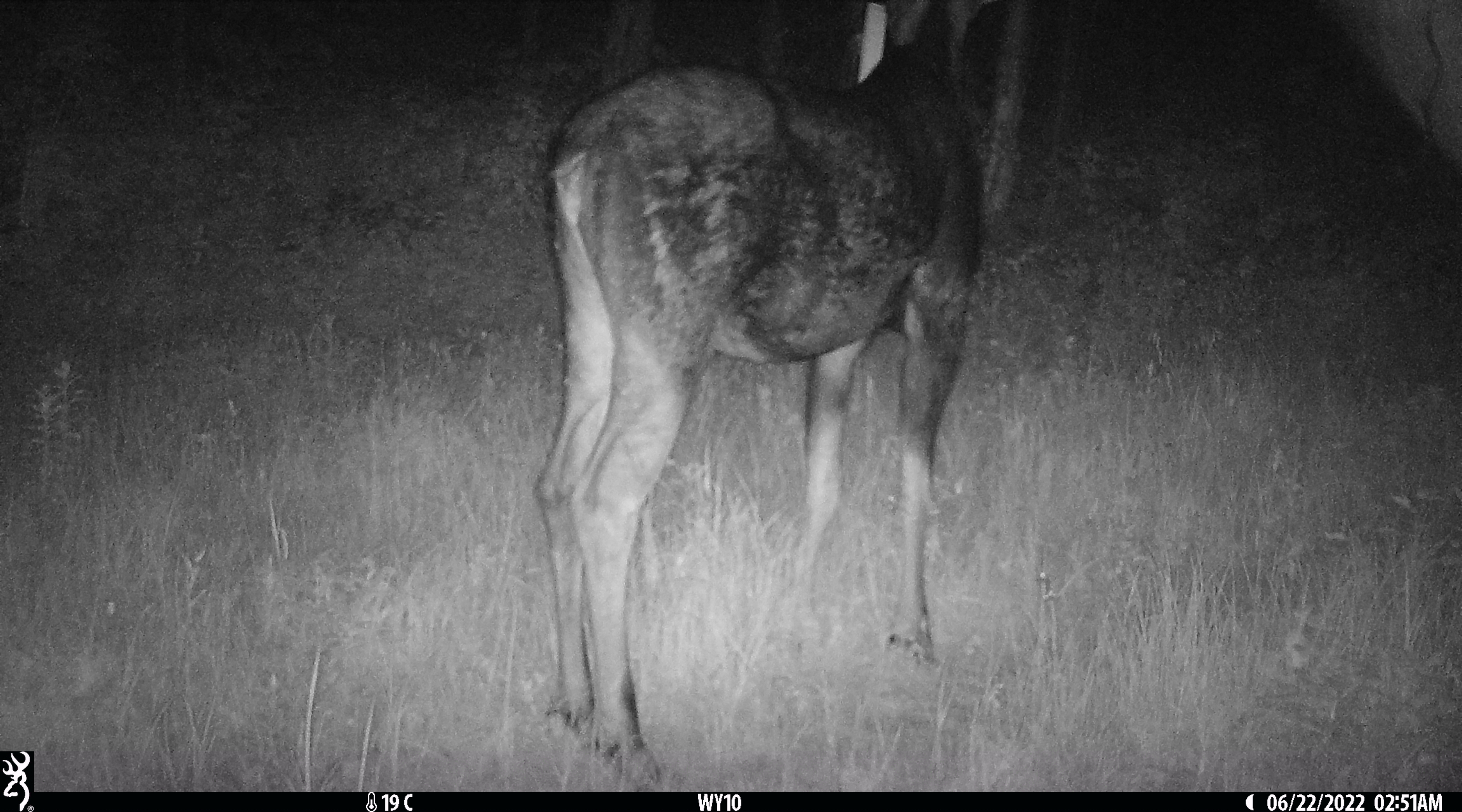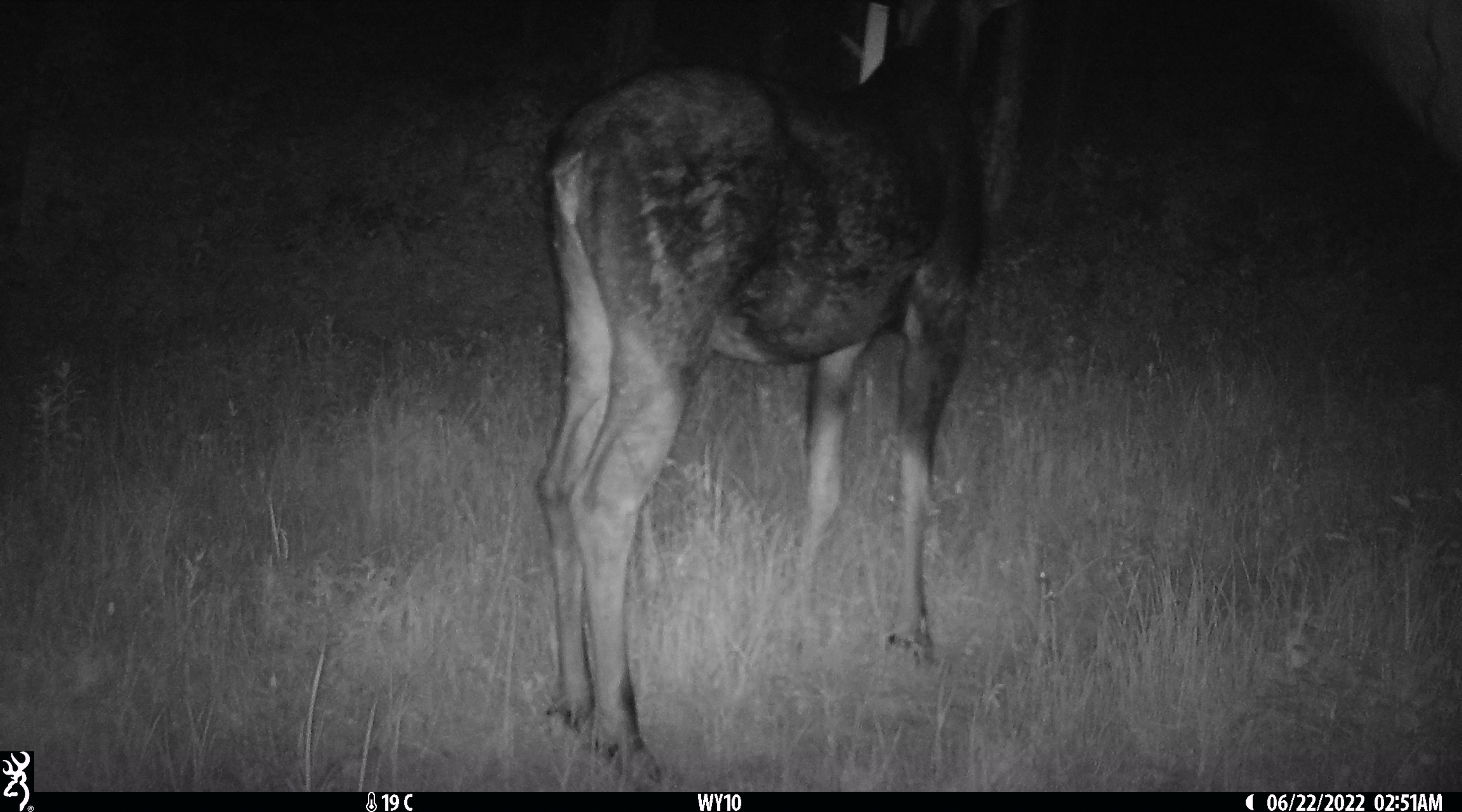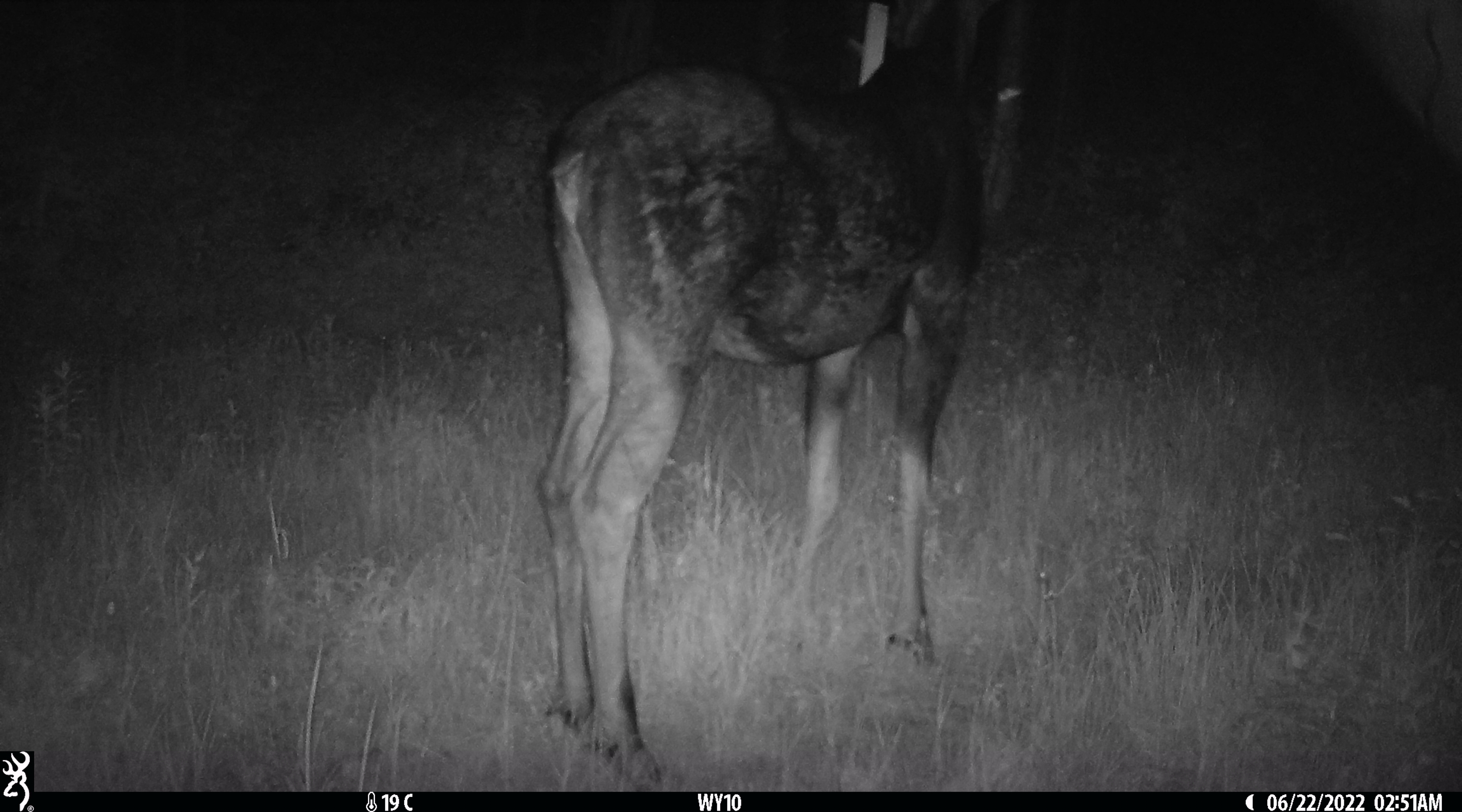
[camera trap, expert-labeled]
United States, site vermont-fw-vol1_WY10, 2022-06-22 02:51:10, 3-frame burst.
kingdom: Animalia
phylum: Chordata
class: Mammalia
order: Artiodactyla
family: Cervidae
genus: Alces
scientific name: Alces alces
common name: moose